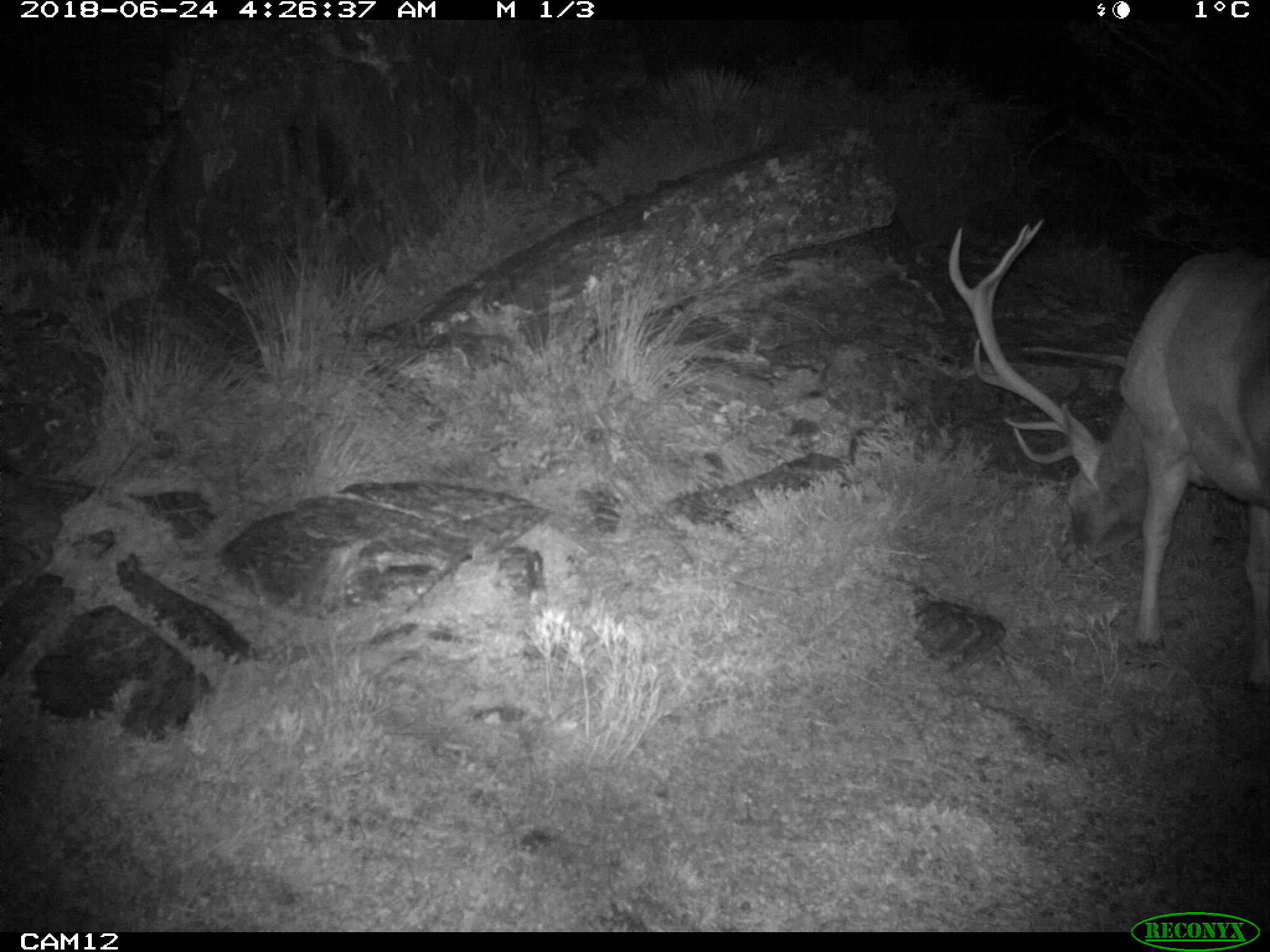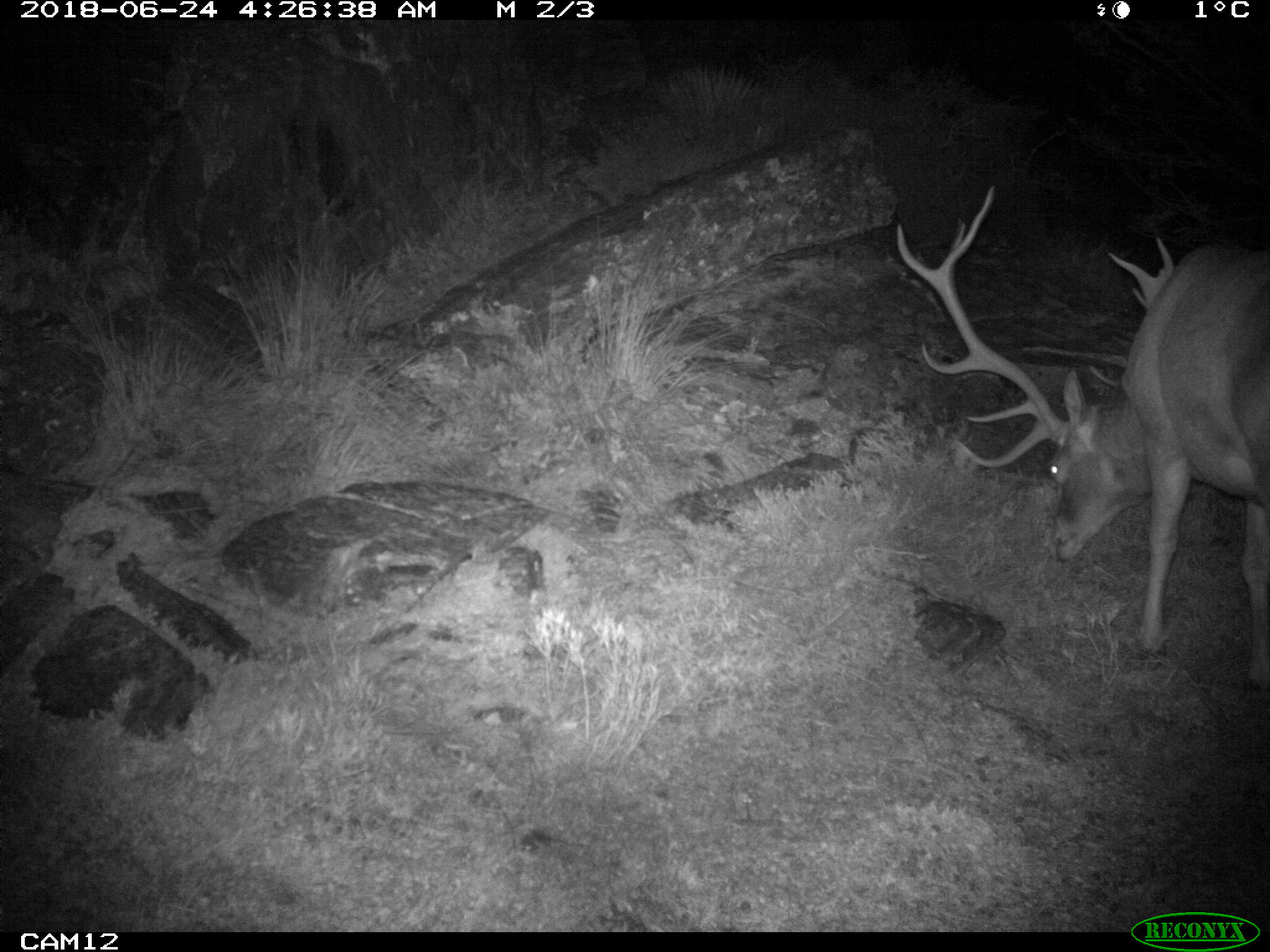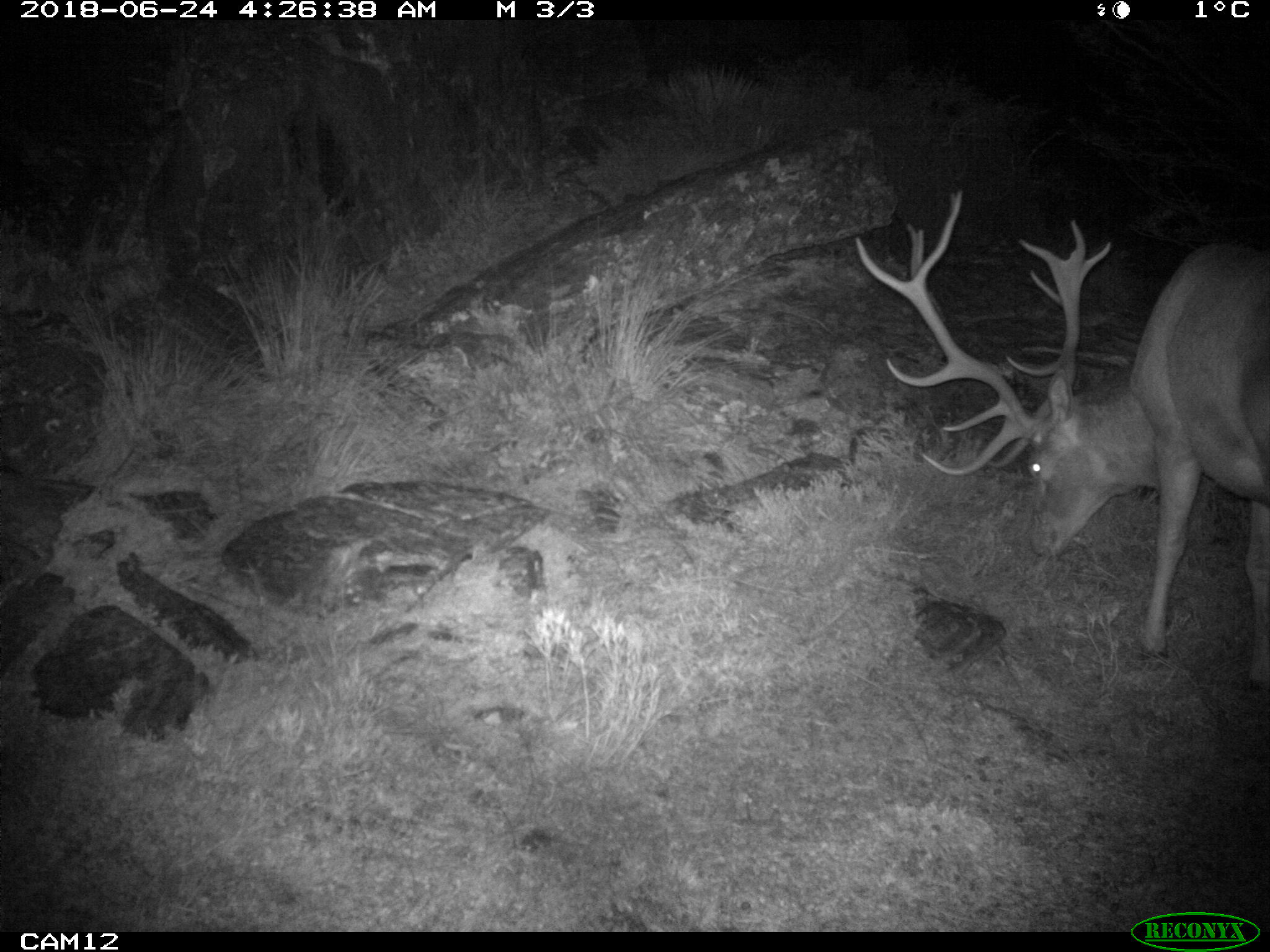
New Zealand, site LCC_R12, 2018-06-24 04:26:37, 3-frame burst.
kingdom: Animalia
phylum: Chordata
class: Mammalia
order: Artiodactyla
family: Cervidae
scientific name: Cervidae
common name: deer